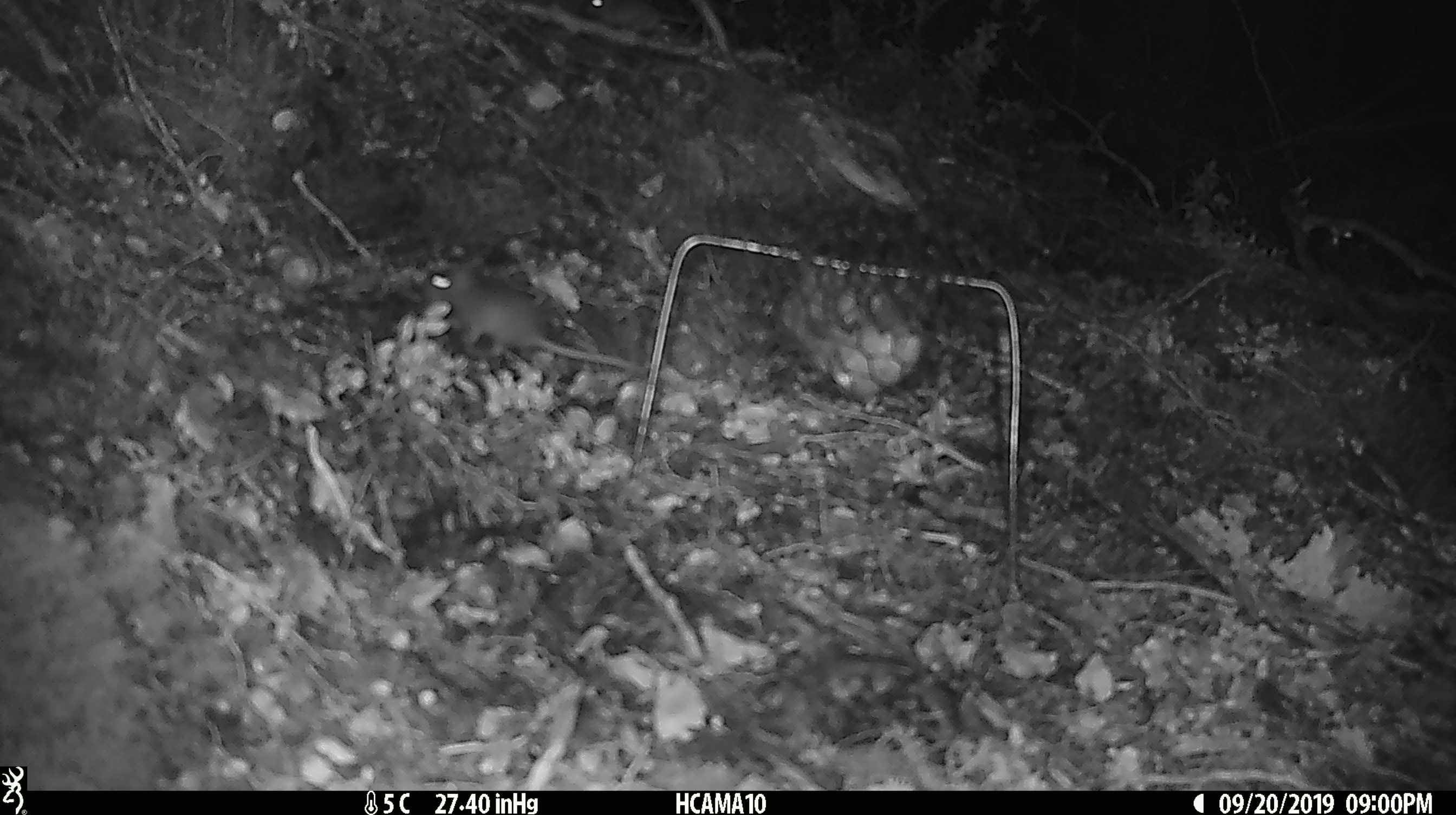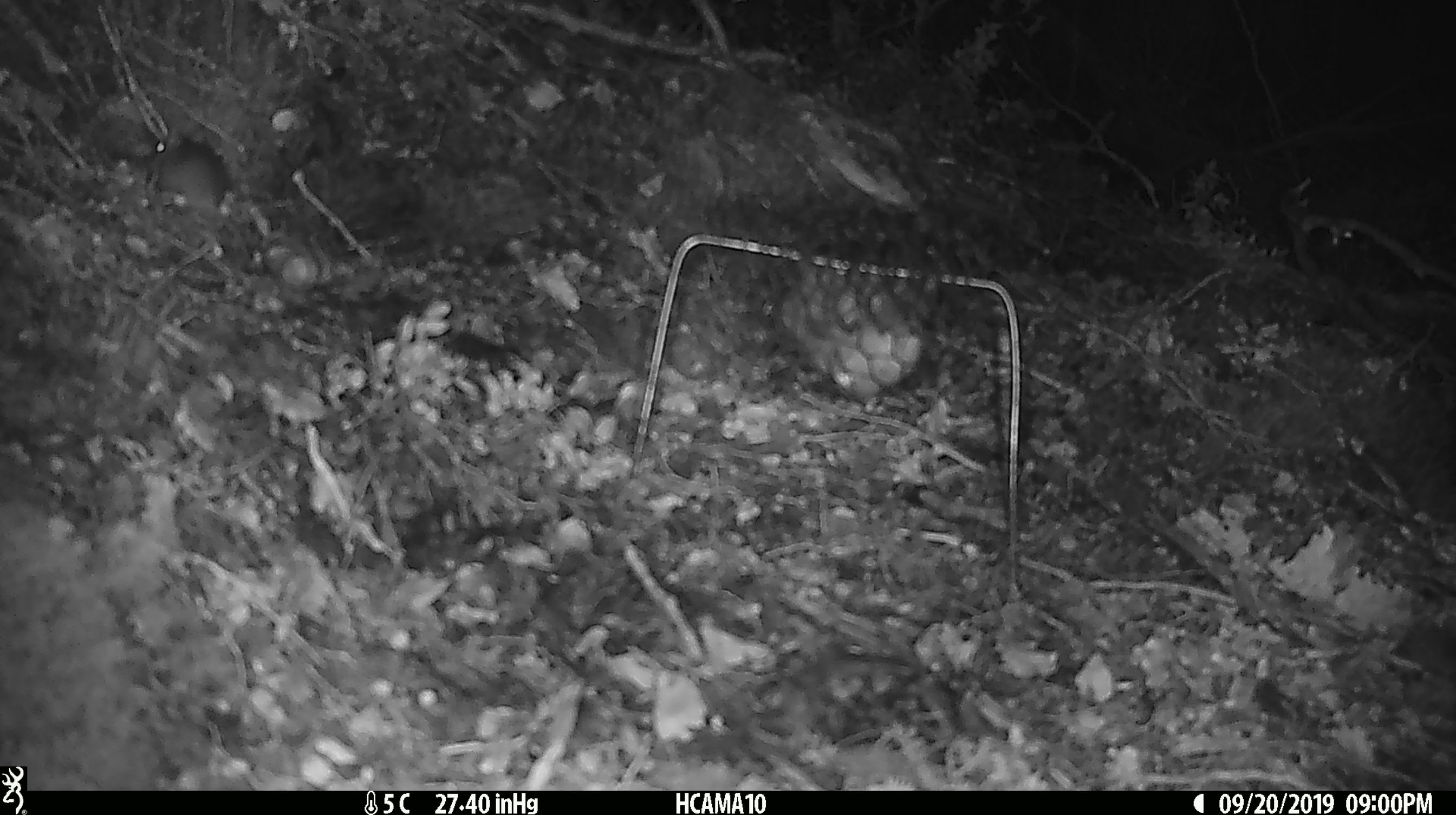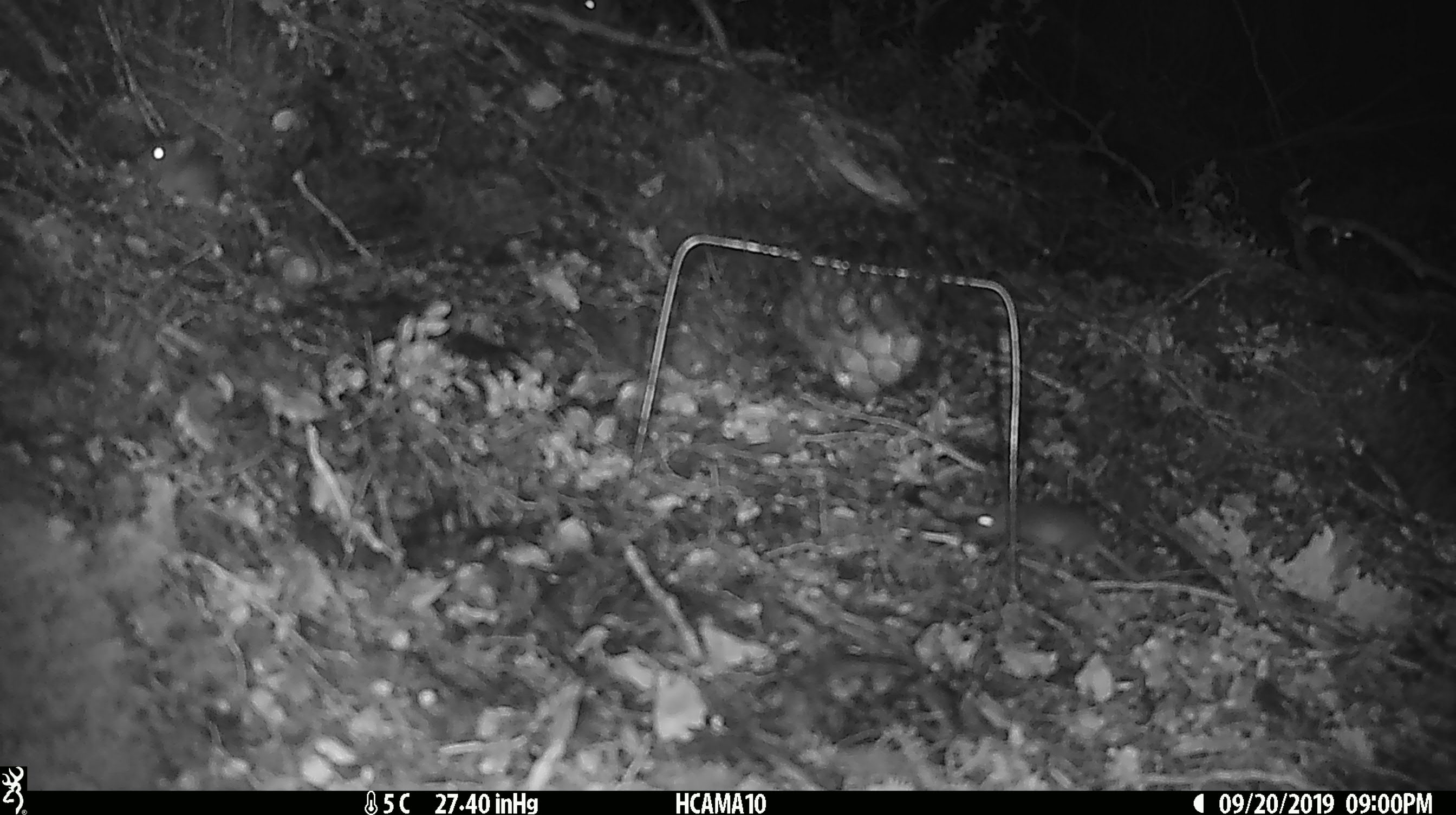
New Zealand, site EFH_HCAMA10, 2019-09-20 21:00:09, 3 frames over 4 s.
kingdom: Animalia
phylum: Chordata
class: Mammalia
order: Rodentia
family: Muridae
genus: Mus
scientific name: Mus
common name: mouse